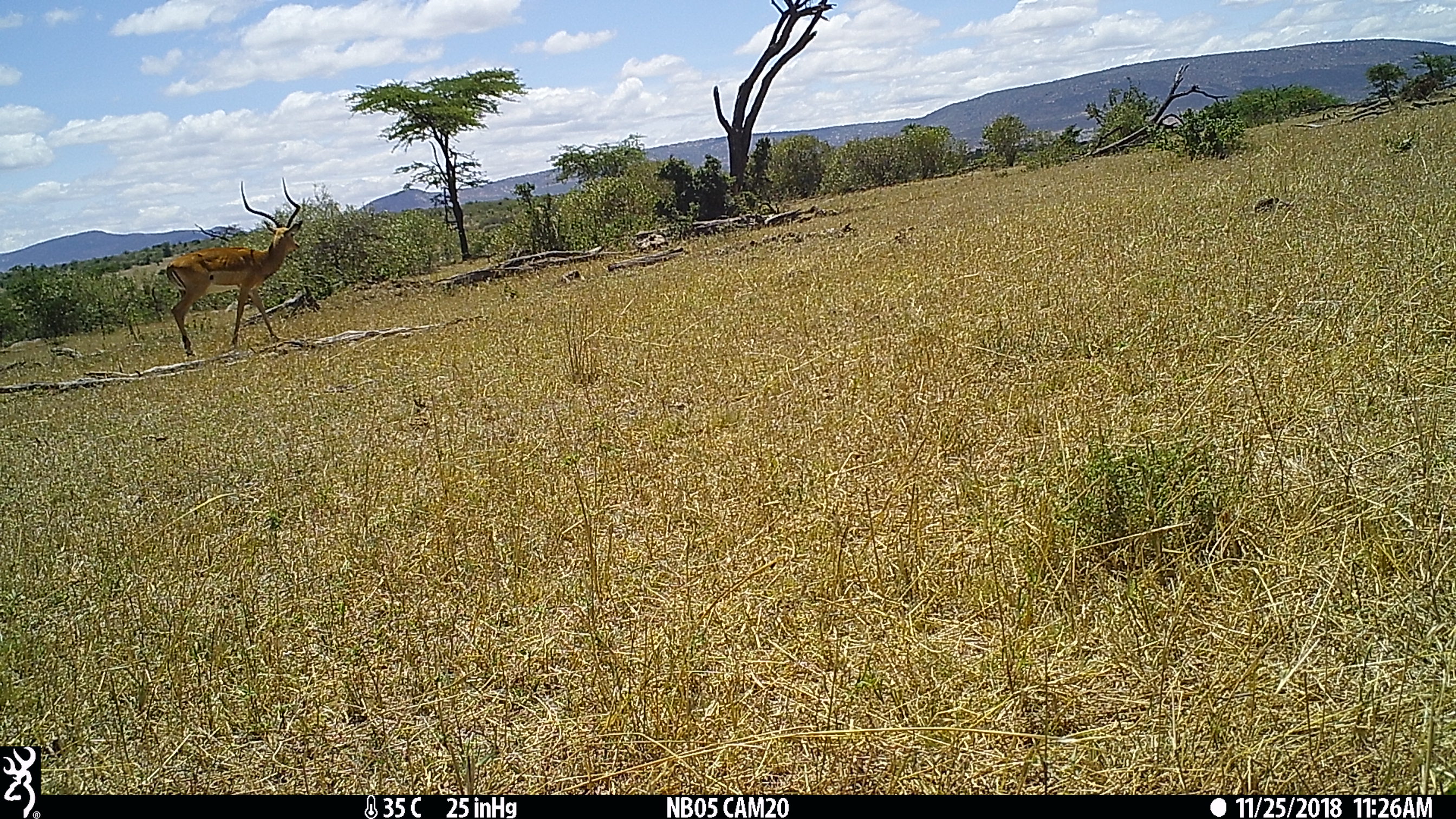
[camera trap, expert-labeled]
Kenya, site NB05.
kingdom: Animalia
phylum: Chordata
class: Mammalia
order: Artiodactyla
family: Bovidae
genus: Aepyceros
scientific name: Aepyceros melampus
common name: impala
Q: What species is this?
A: Impala (Aepyceros melampus).